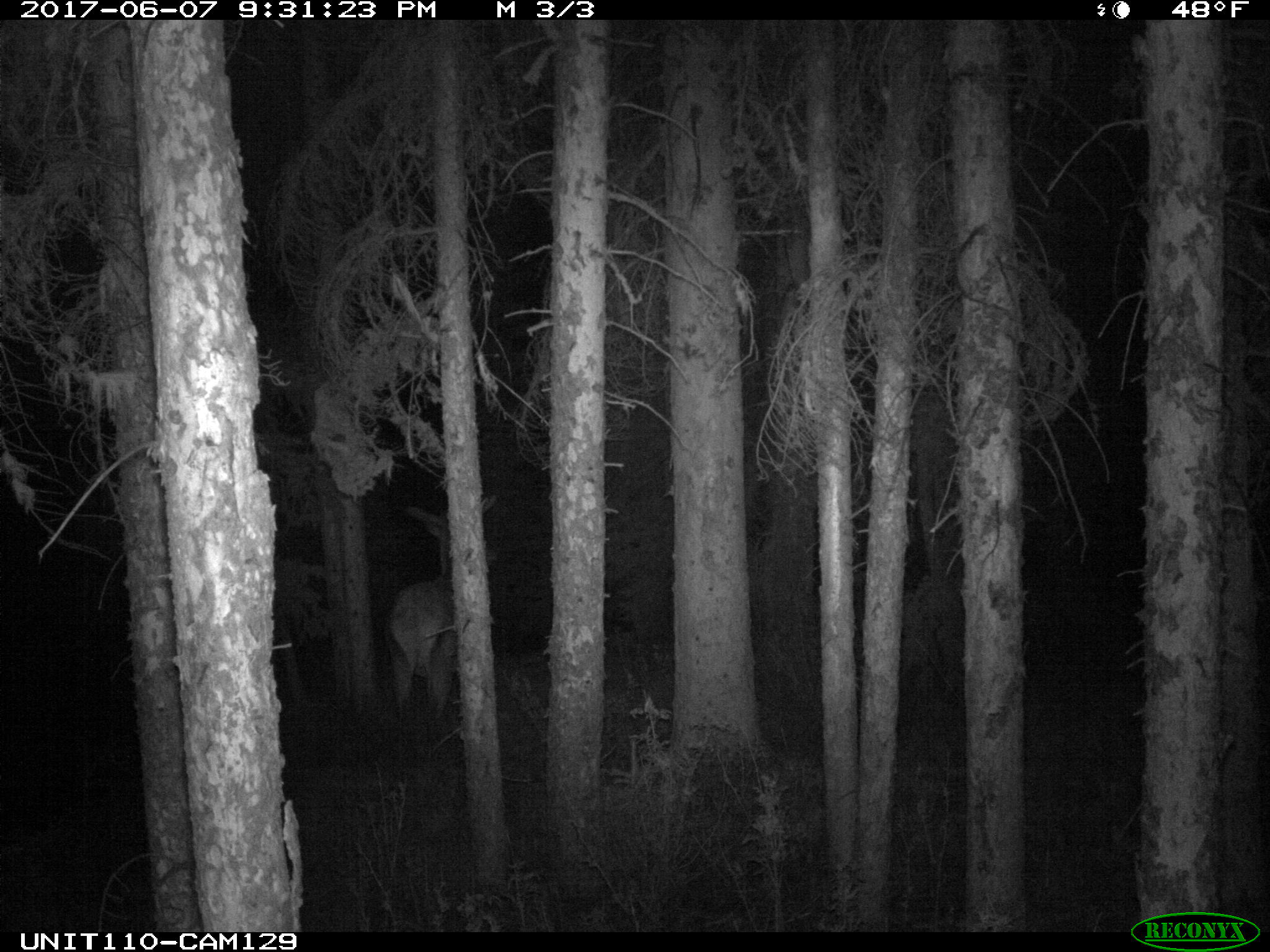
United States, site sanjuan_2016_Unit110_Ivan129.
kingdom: Animalia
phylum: Chordata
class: Mammalia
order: Artiodactyla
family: Cervidae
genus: Cervus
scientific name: Cervus elaphus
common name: red deer